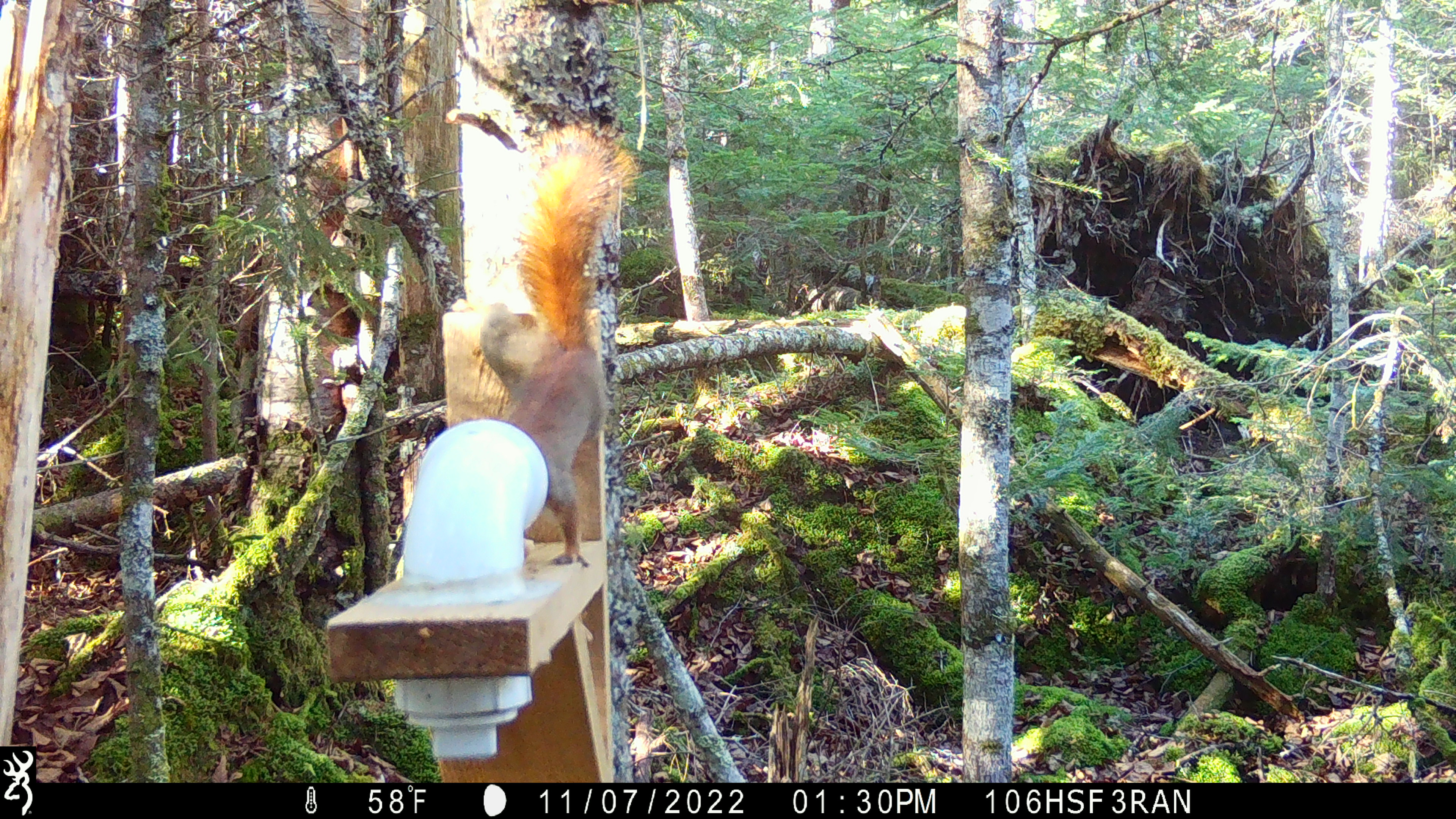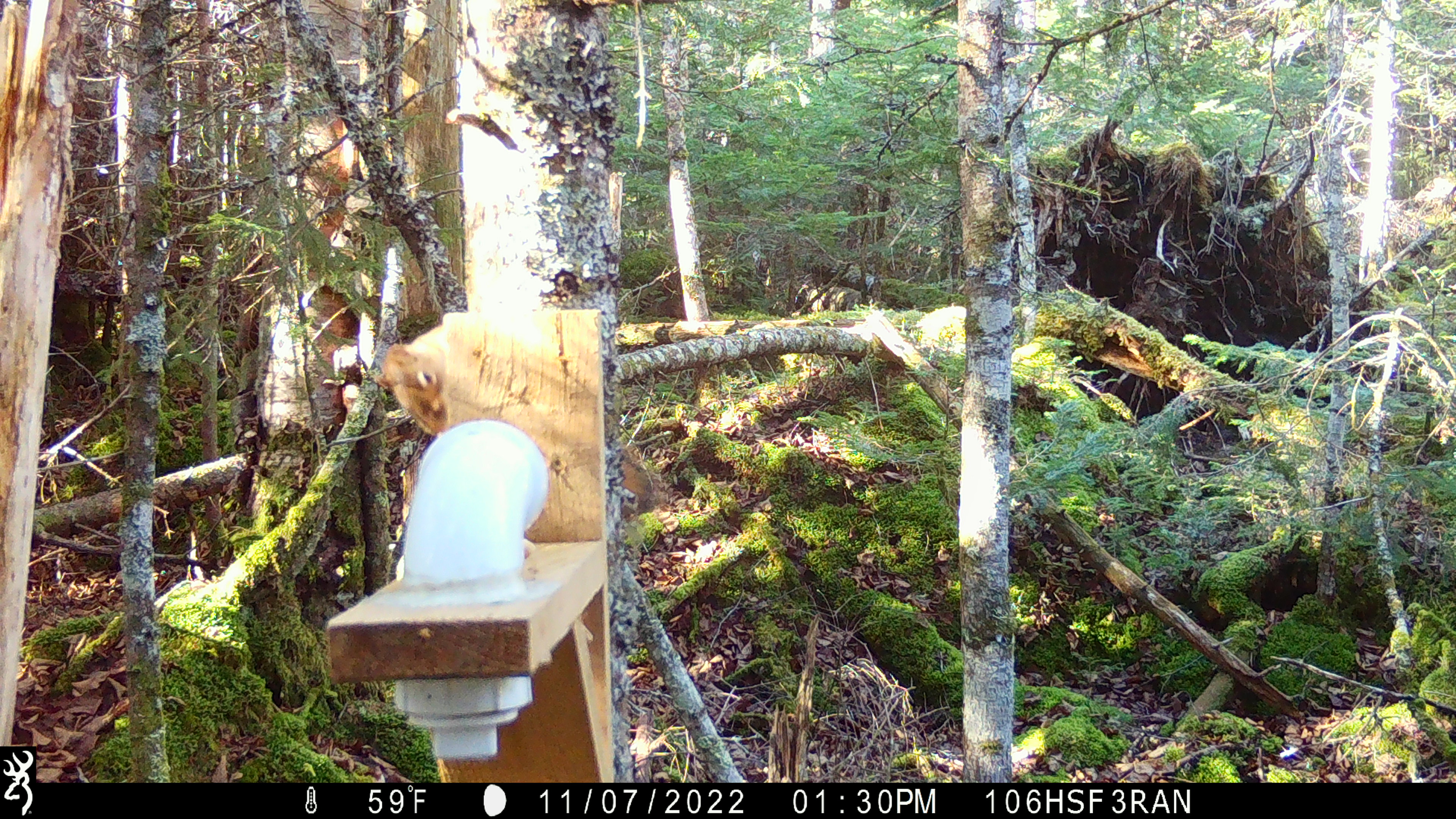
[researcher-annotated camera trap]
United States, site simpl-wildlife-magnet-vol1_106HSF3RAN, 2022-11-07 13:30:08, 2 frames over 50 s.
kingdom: Animalia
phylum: Chordata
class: Mammalia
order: Rodentia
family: Sciuridae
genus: Tamiasciurus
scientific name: Tamiasciurus hudsonicus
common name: red squirrel